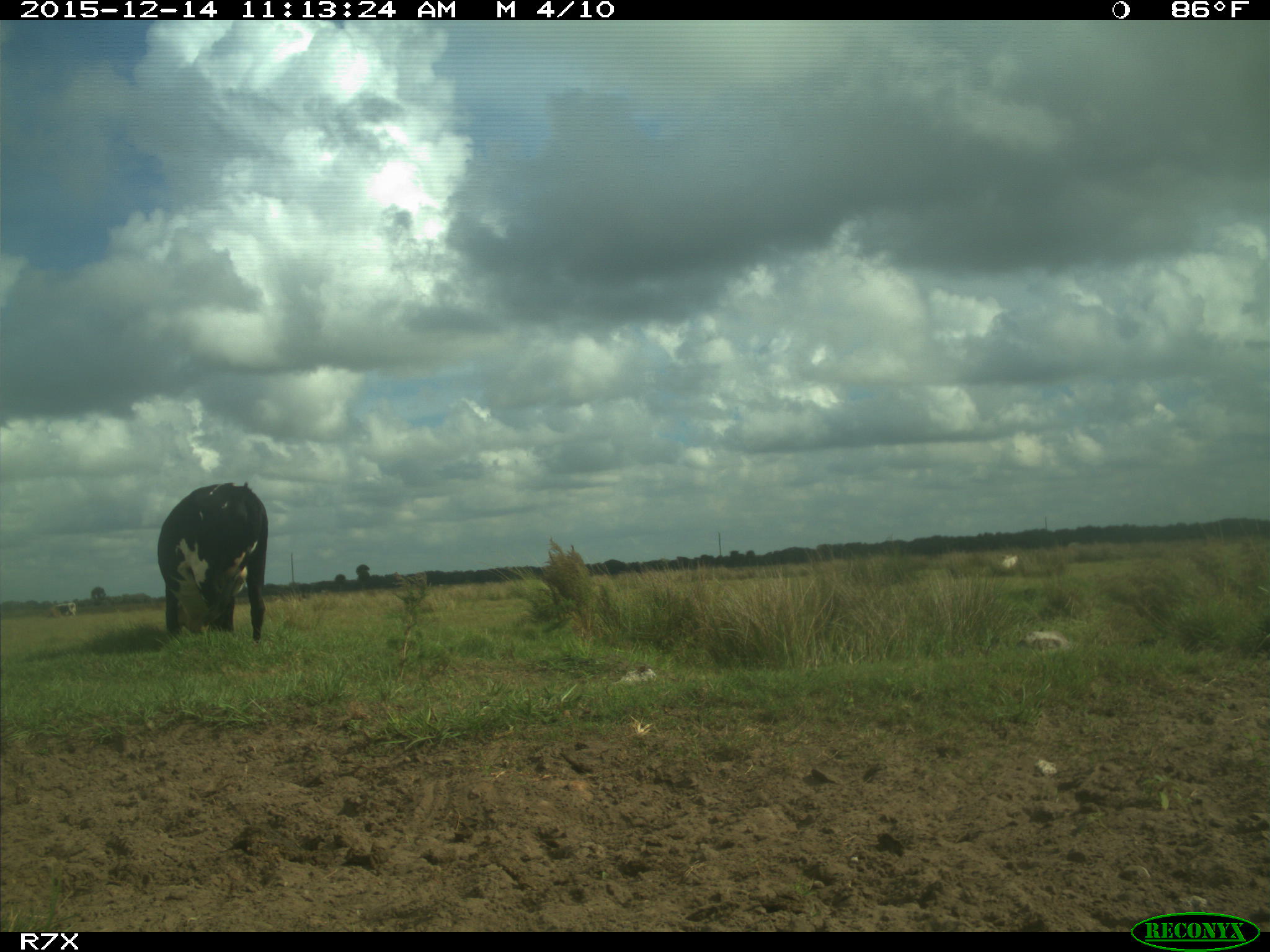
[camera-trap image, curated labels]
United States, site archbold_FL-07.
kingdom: Animalia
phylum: Chordata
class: Mammalia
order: Artiodactyla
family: Bovidae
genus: Bos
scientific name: Bos taurus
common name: domestic cow